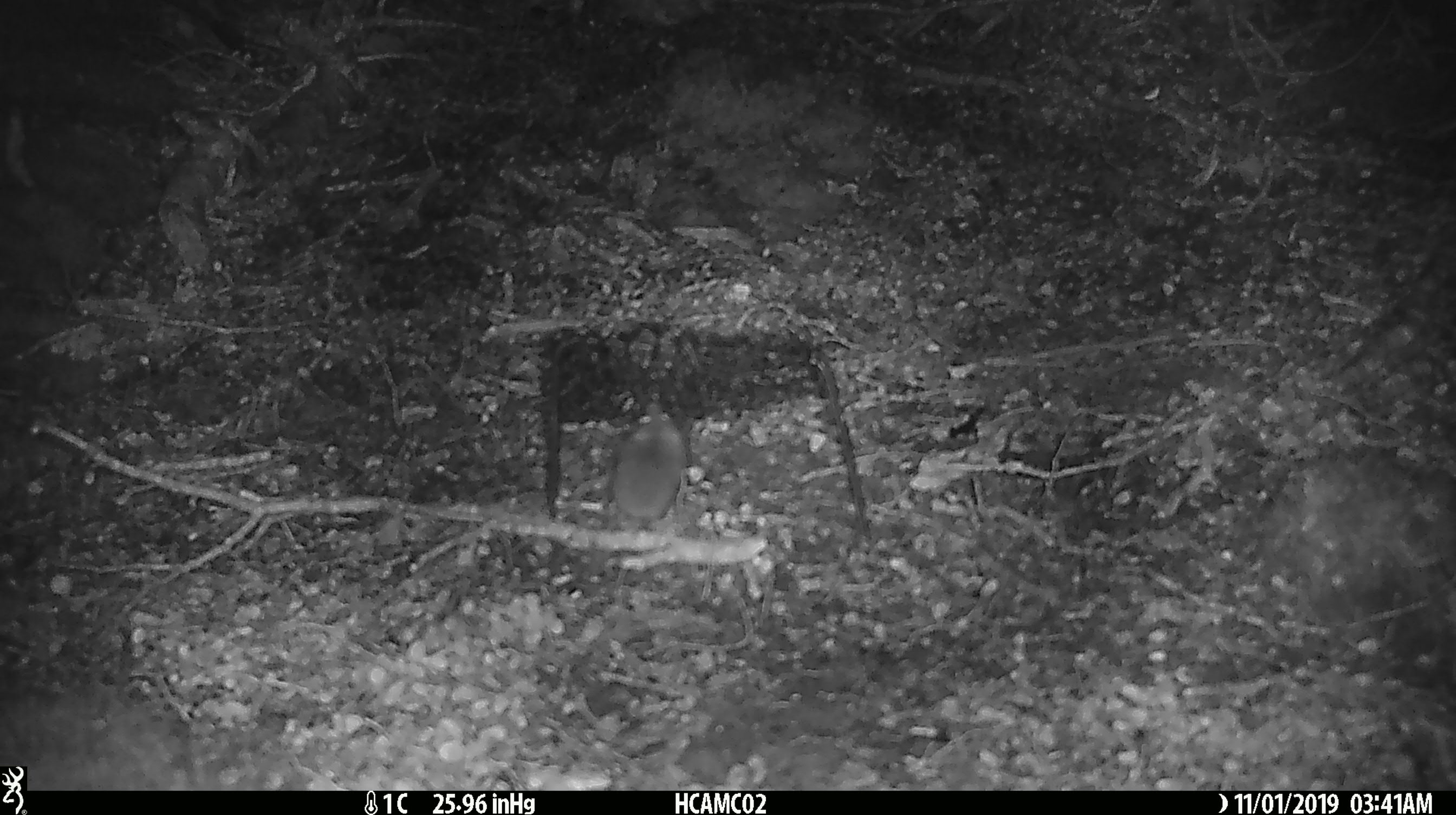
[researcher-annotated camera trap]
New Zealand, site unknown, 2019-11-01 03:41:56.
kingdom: Animalia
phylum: Chordata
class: Mammalia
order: Rodentia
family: Muridae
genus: Mus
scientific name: Mus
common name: mouse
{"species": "mouse (Mus)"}